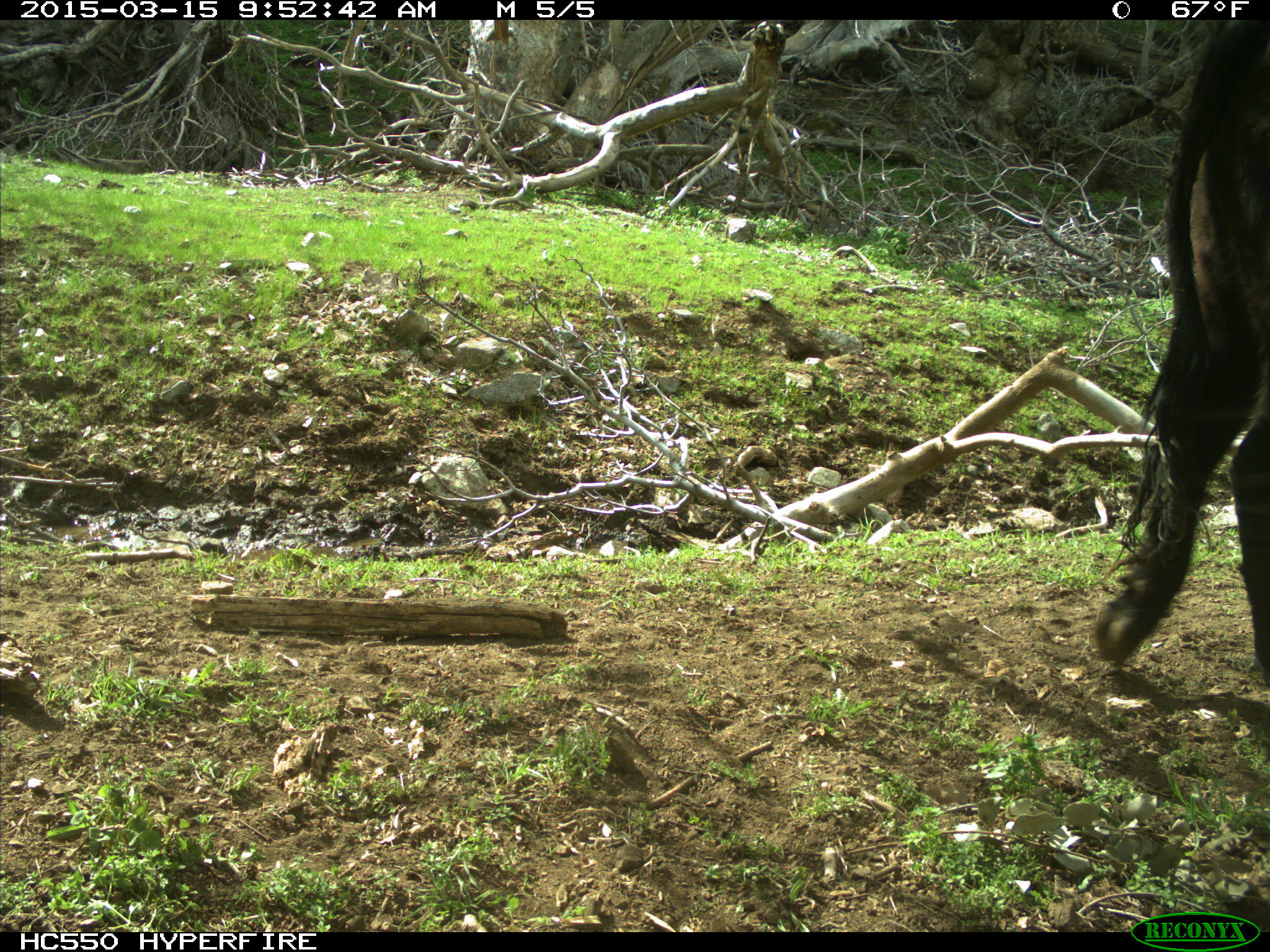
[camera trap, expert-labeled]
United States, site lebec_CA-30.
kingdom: Animalia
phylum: Chordata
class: Mammalia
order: Artiodactyla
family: Bovidae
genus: Bos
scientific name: Bos taurus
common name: domestic cow